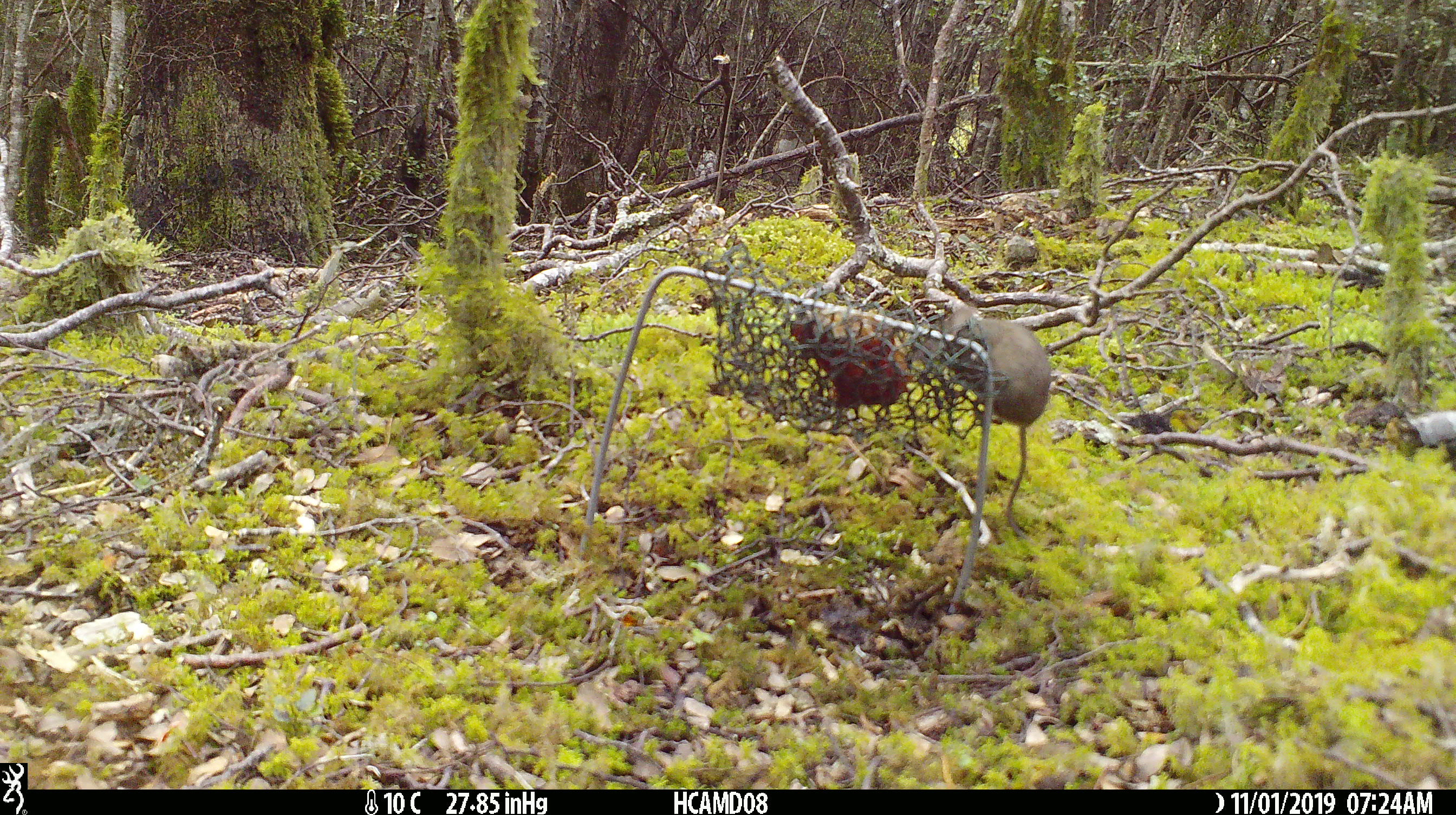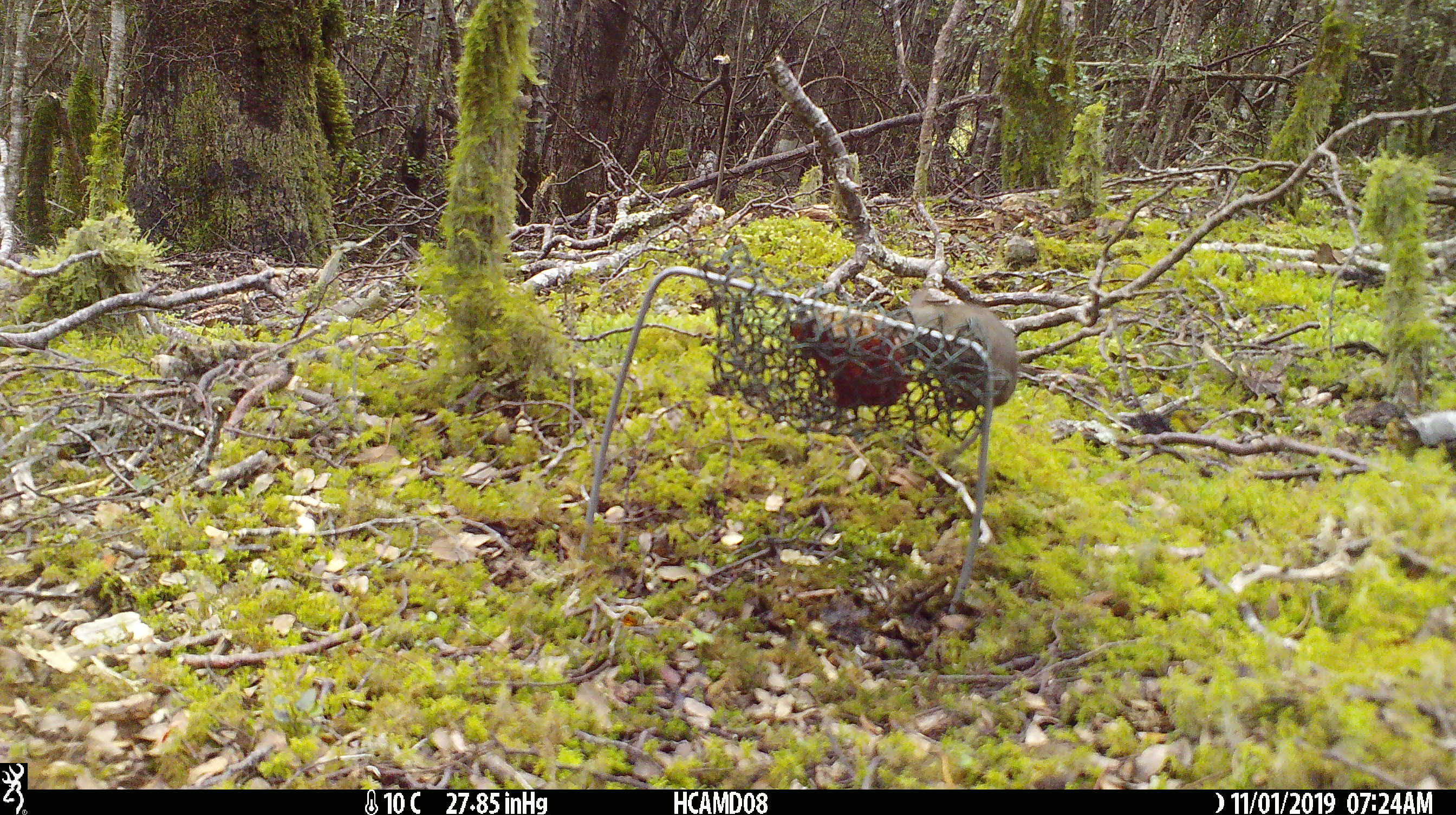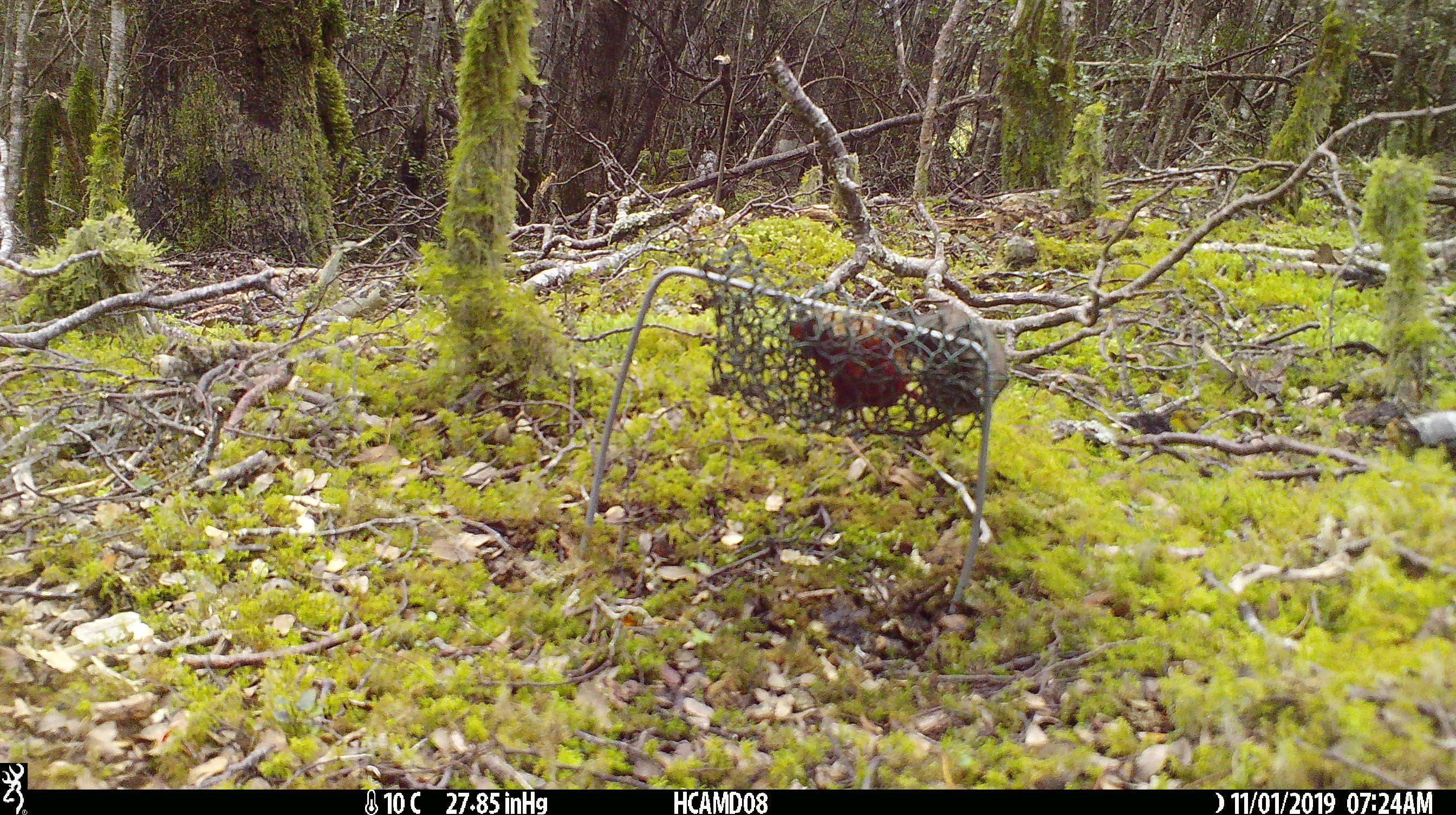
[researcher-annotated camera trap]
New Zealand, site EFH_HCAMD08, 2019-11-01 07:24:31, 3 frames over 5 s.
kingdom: Animalia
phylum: Chordata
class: Mammalia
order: Rodentia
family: Muridae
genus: Mus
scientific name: Mus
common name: mouse